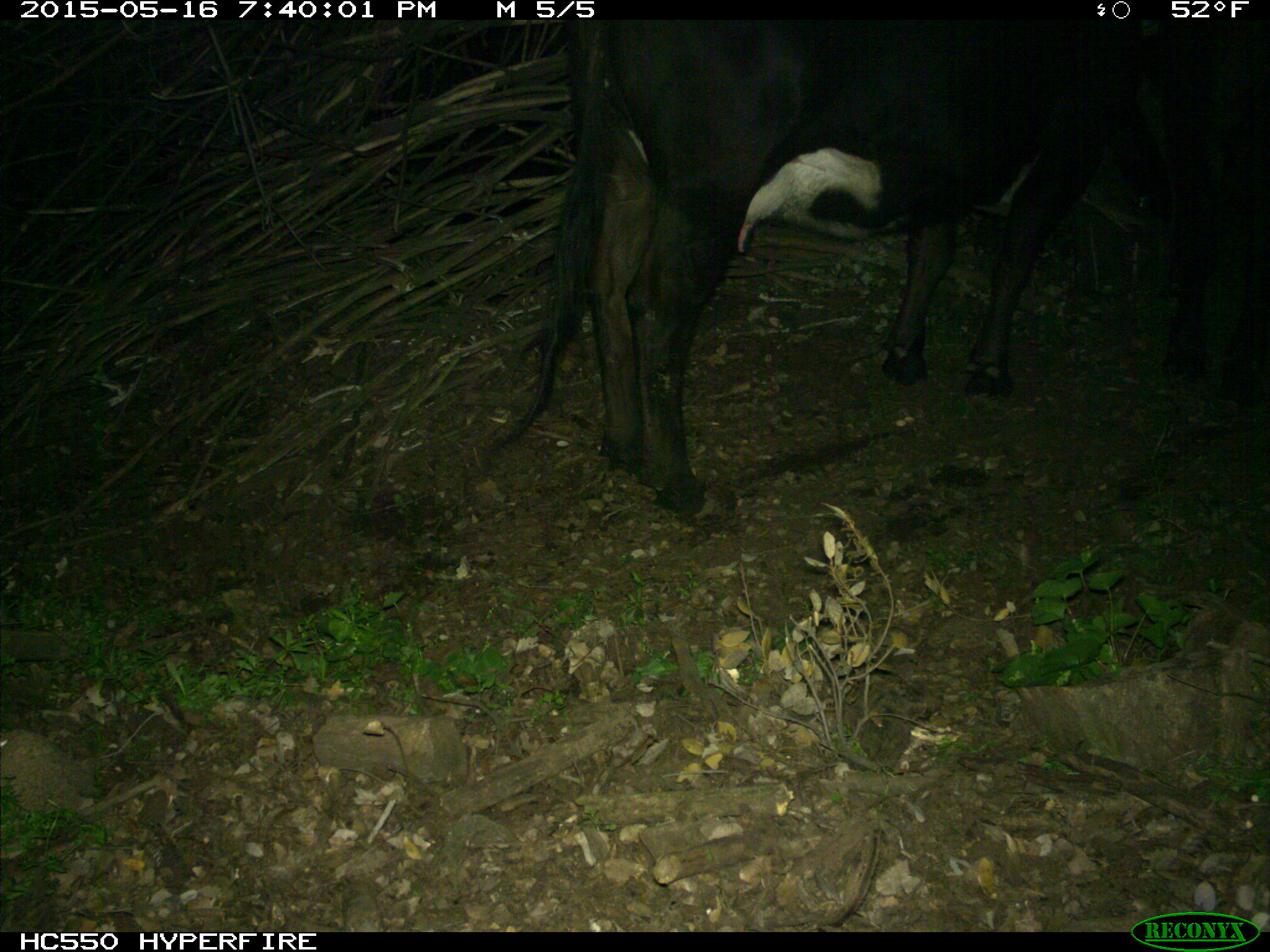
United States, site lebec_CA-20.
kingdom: Animalia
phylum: Chordata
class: Mammalia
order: Artiodactyla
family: Bovidae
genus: Bos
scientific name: Bos taurus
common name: domestic cow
Bos taurus (domestic cow).